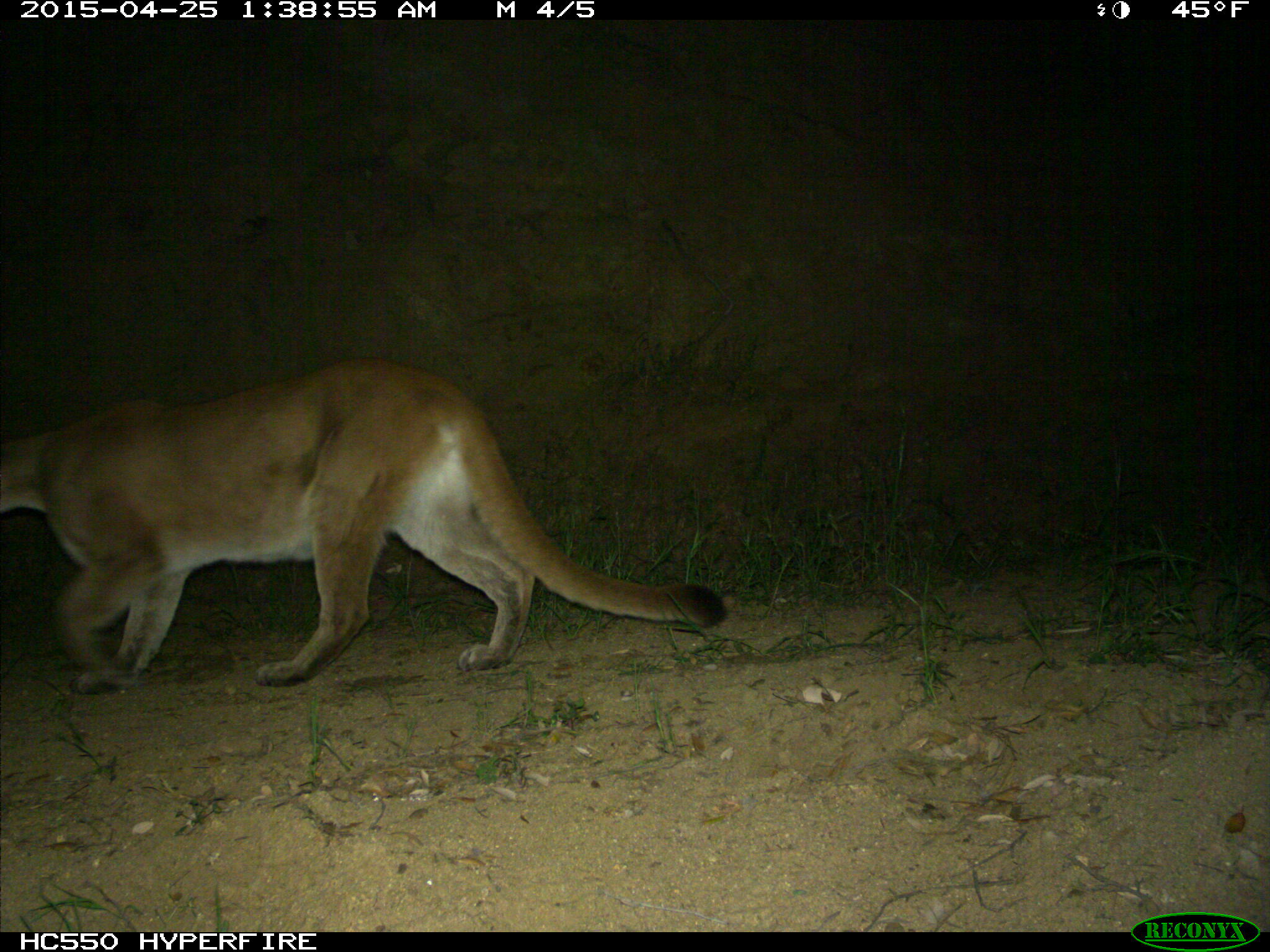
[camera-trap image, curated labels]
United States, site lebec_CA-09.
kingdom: Animalia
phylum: Chordata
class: Mammalia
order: Carnivora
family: Felidae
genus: Puma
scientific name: Puma concolor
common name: mountain lion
Puma concolor (mountain lion).